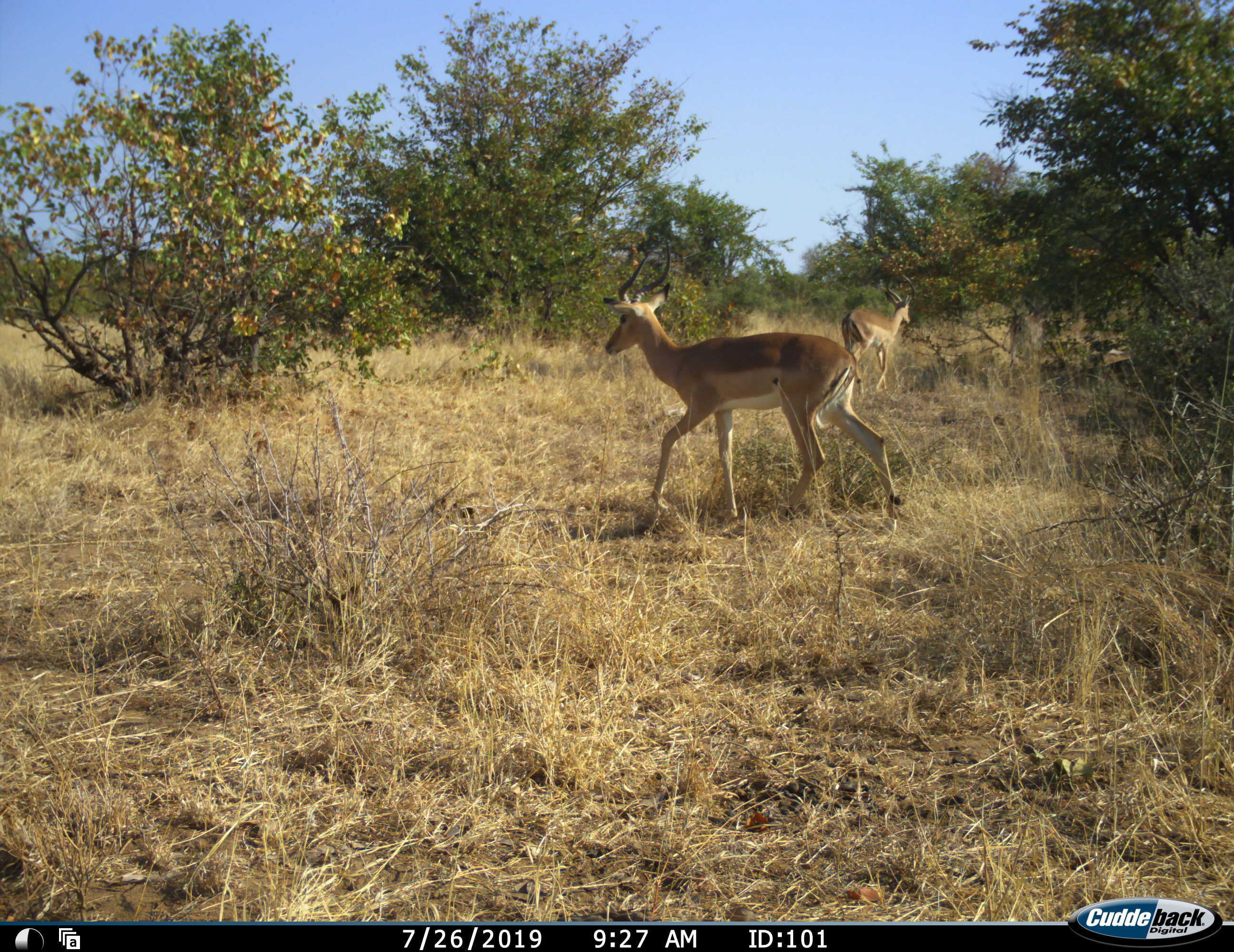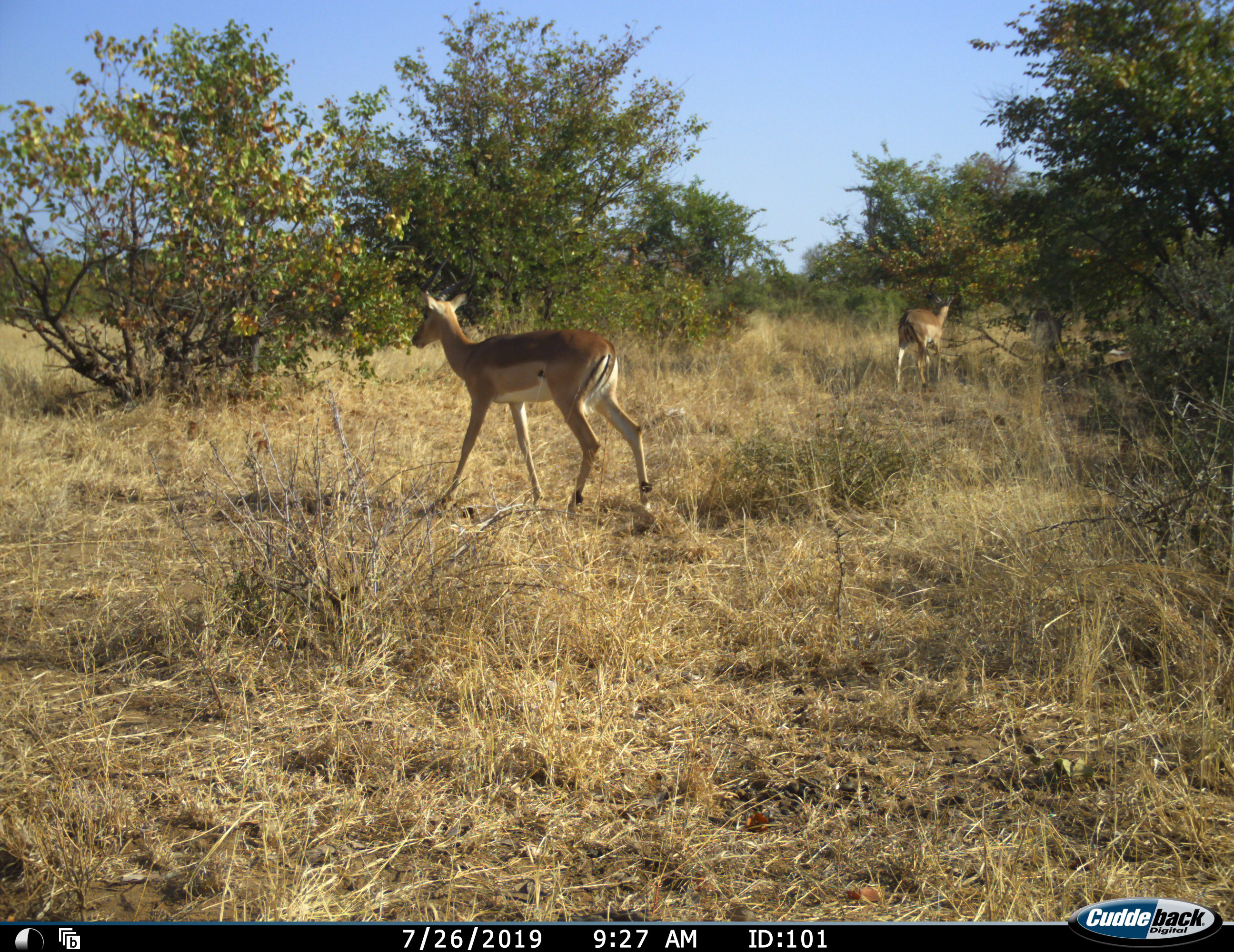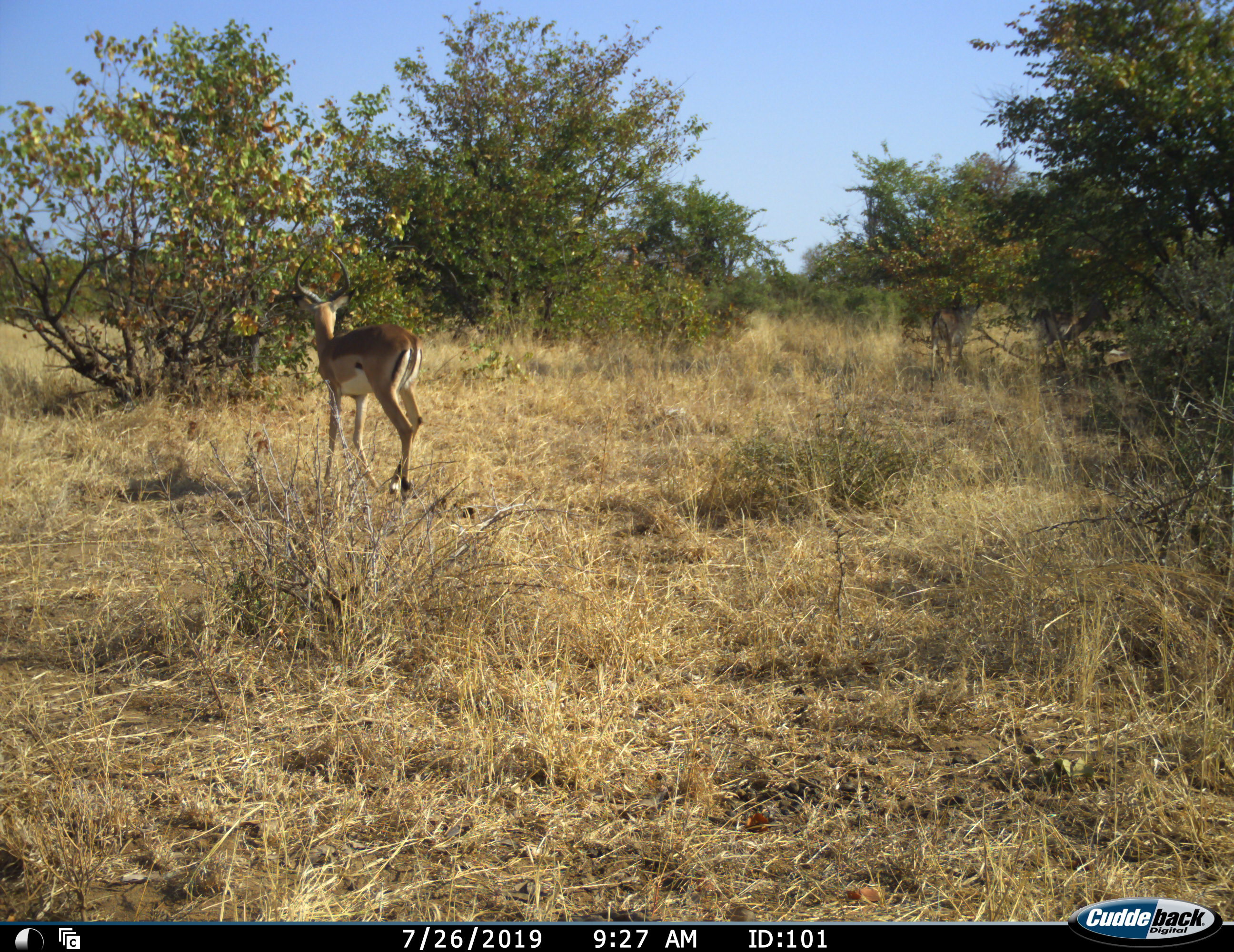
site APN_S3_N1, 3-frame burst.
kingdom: Animalia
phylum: Chordata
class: Mammalia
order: Artiodactyla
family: Bovidae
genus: Aepyceros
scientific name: Aepyceros melampus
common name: impala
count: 2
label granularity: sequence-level